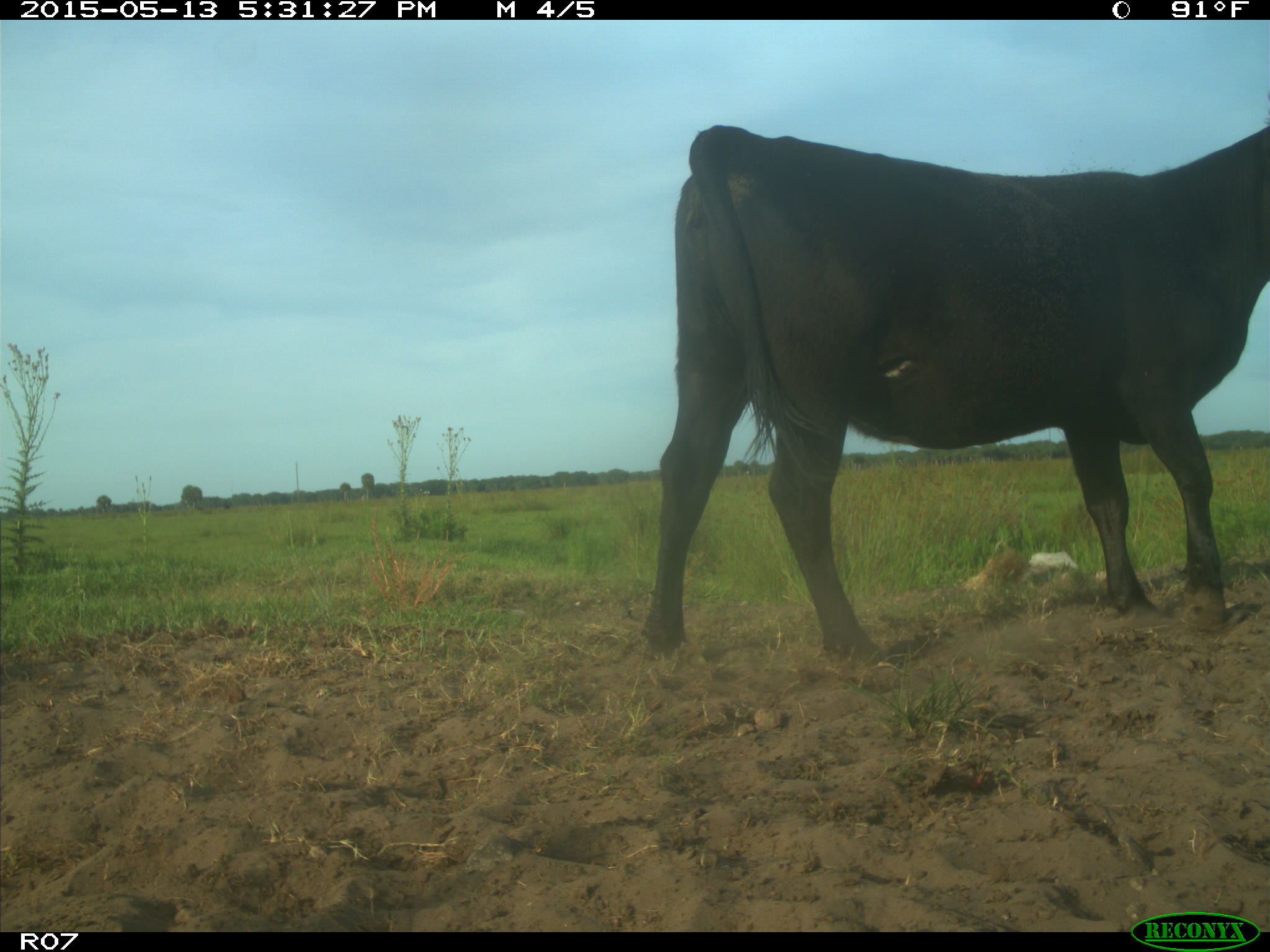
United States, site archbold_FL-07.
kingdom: Animalia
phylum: Chordata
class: Mammalia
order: Artiodactyla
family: Bovidae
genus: Bos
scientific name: Bos taurus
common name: domestic cow